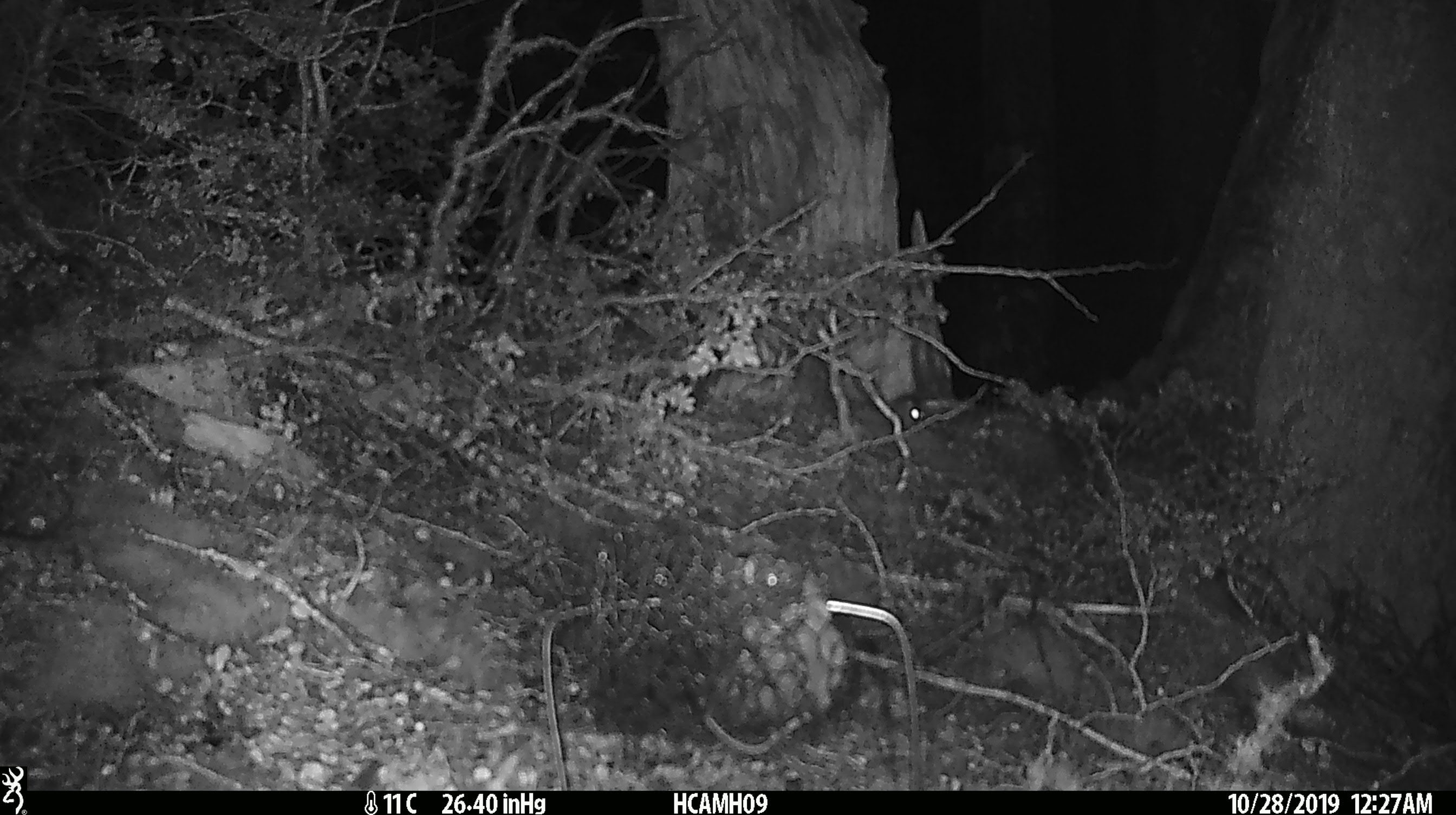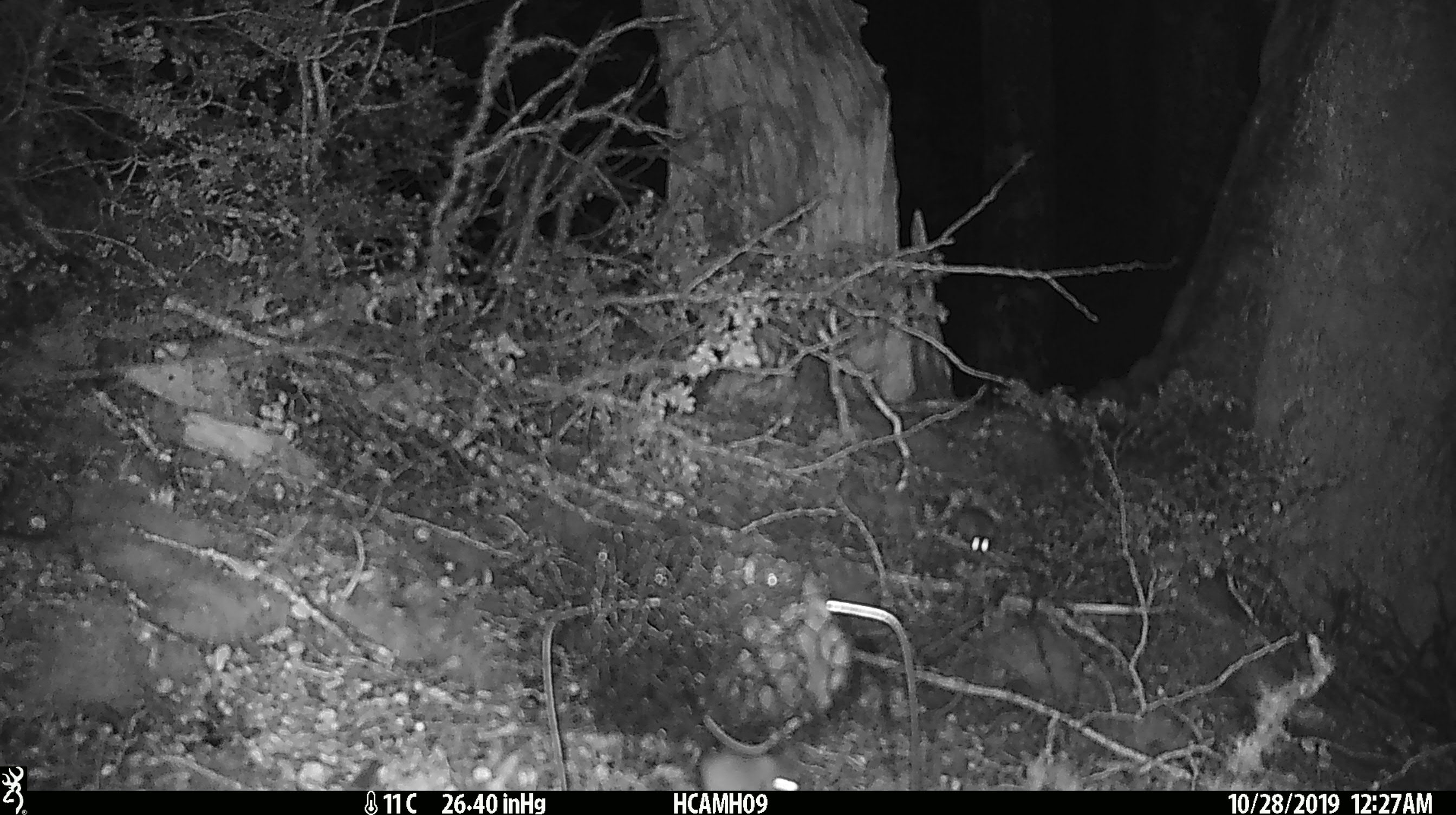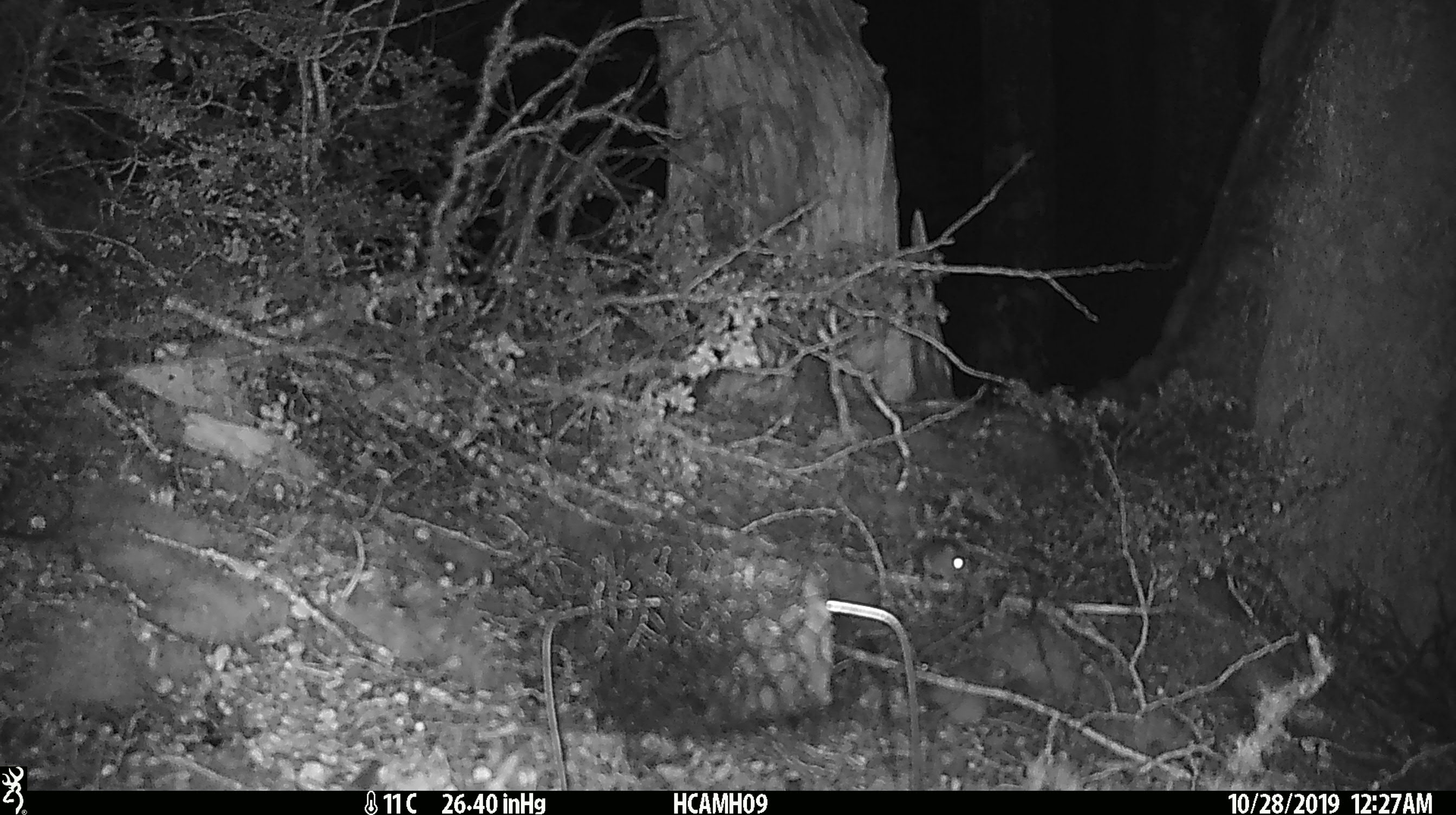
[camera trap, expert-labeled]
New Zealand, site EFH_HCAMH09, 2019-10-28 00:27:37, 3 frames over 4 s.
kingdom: Animalia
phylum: Chordata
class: Mammalia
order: Rodentia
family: Muridae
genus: Mus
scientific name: Mus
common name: mouse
Mouse (Mus).